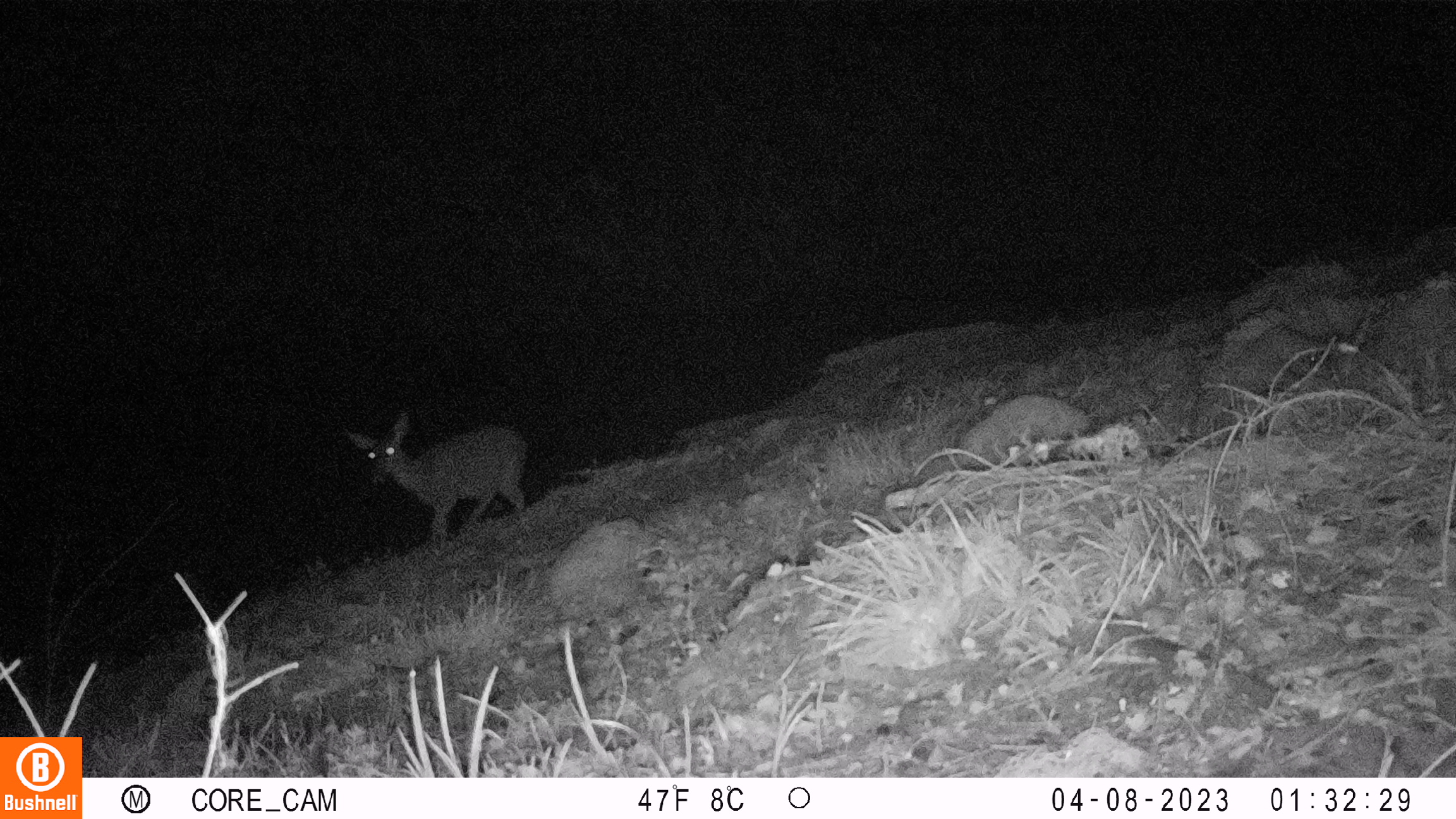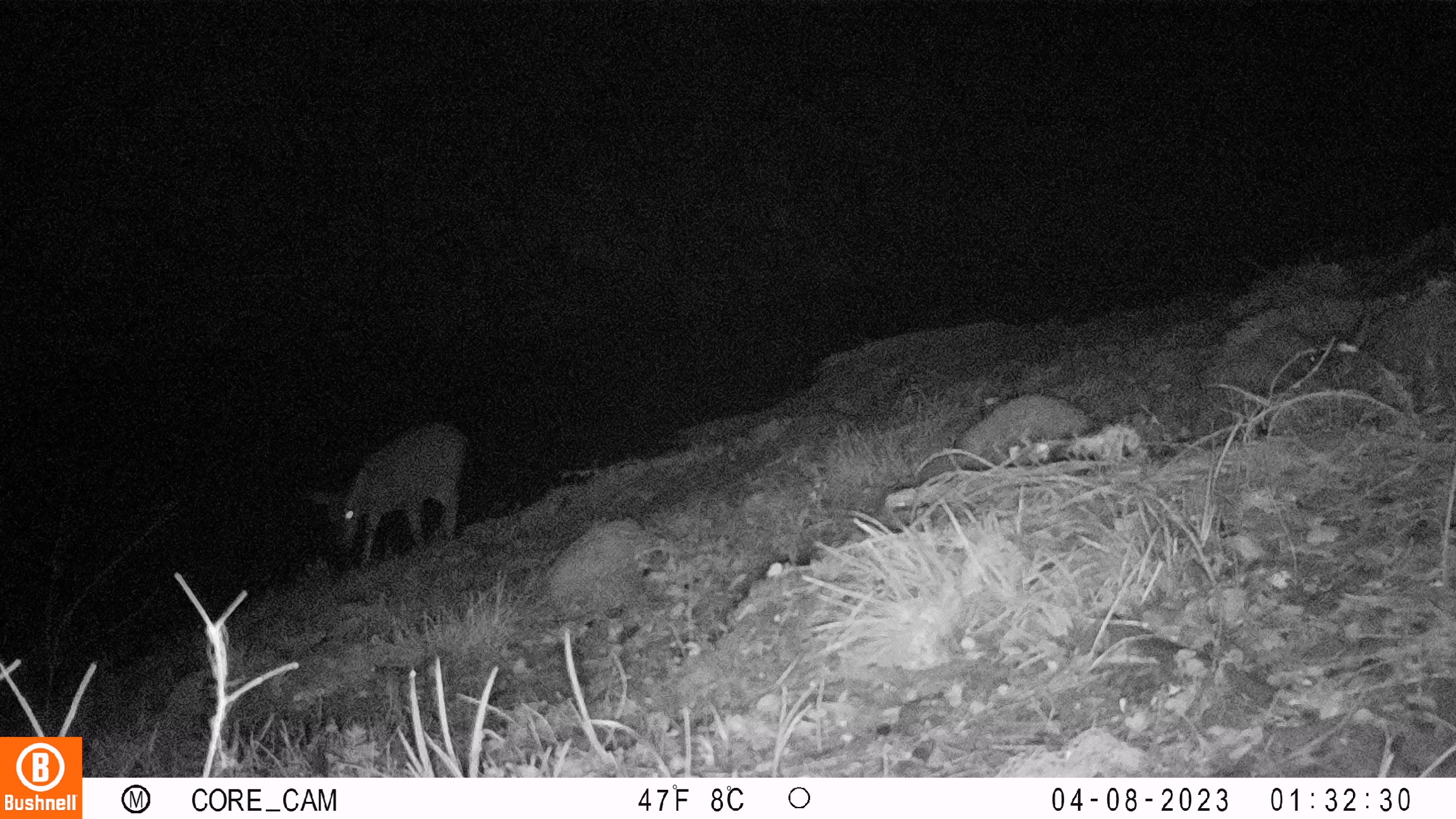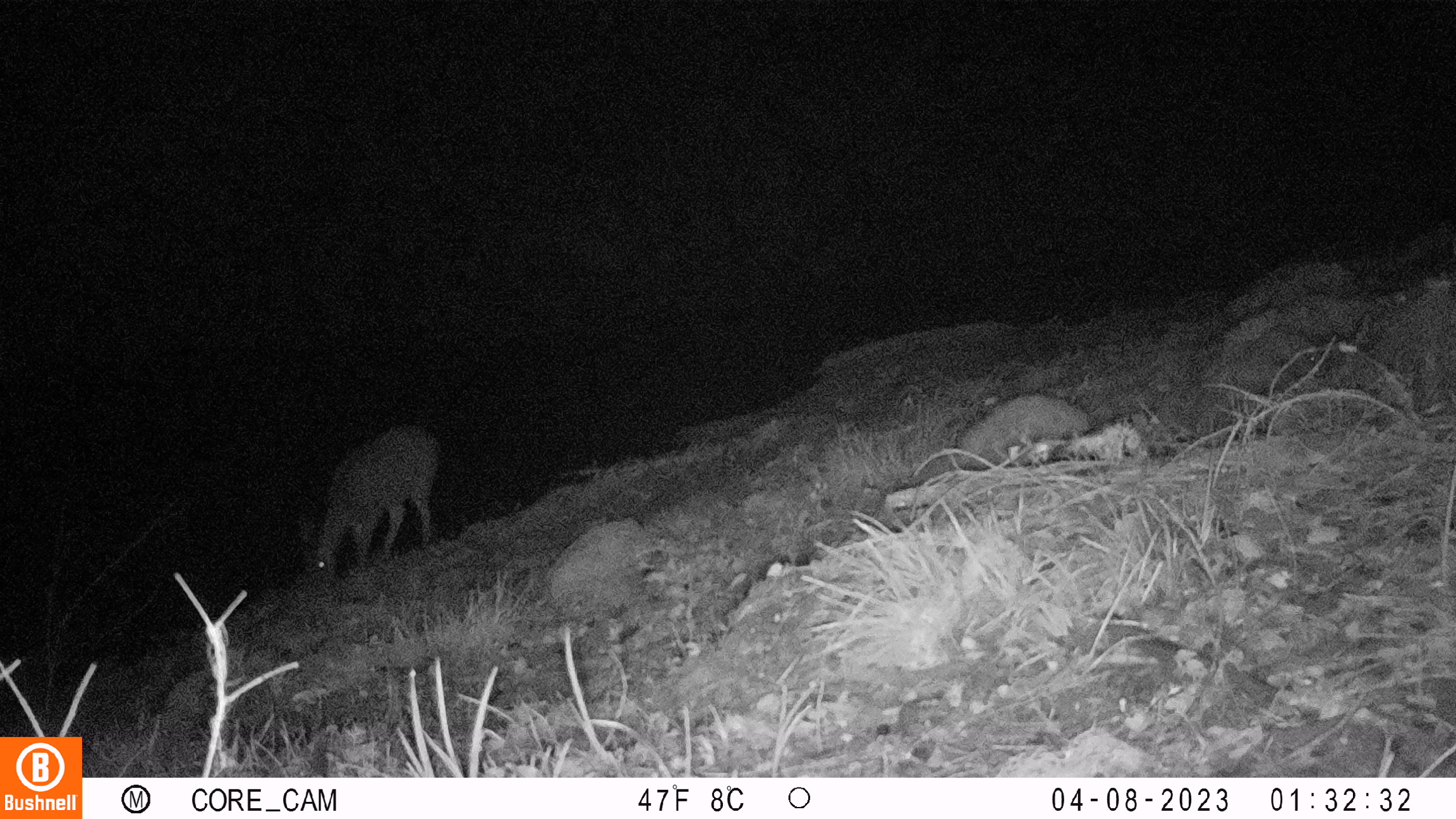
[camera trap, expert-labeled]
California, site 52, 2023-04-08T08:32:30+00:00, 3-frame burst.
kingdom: Animalia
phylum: Chordata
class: Mammalia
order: Artiodactyla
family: Cervidae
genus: Odocoileus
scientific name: Odocoileus hemionus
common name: mule deer